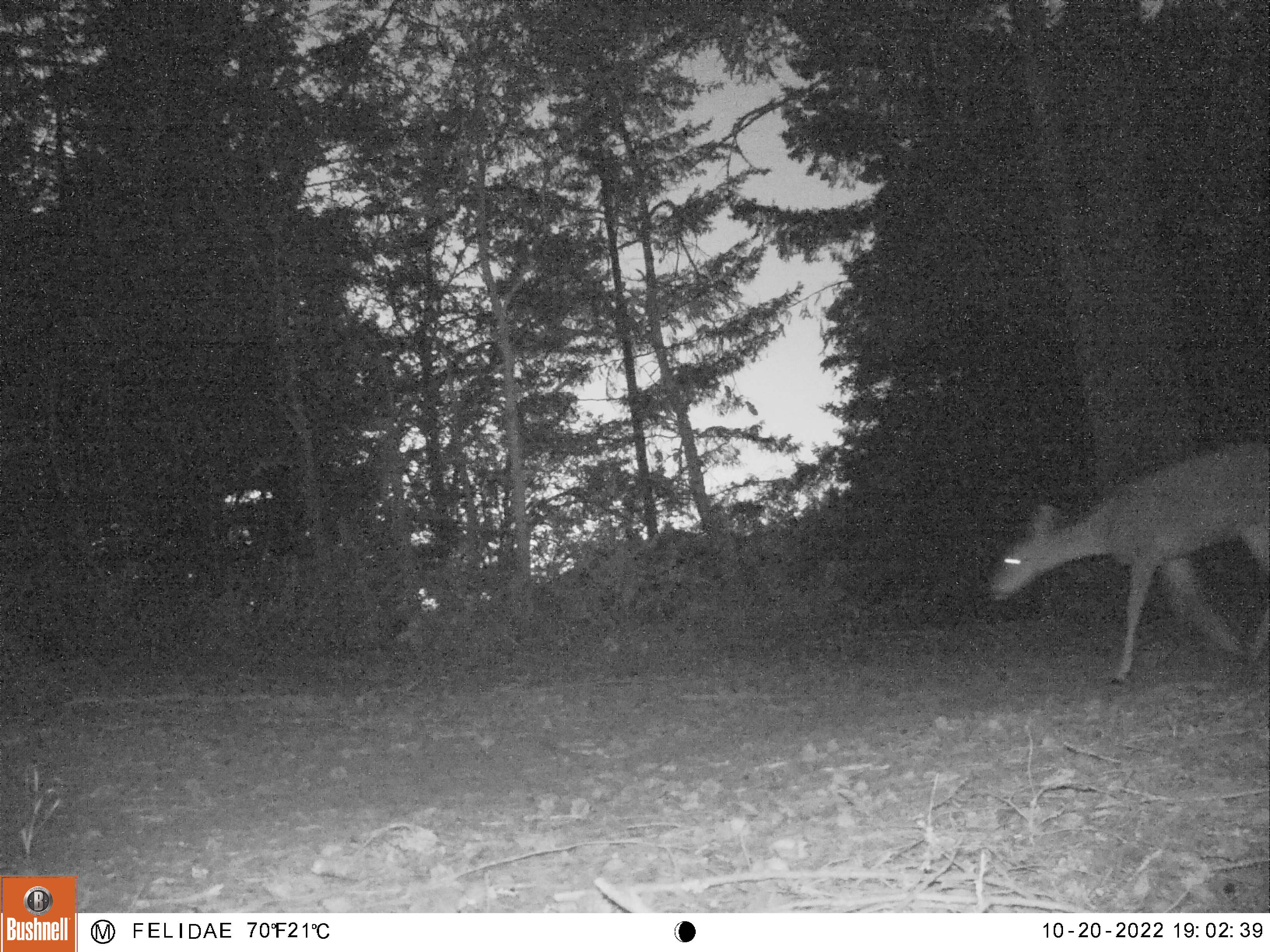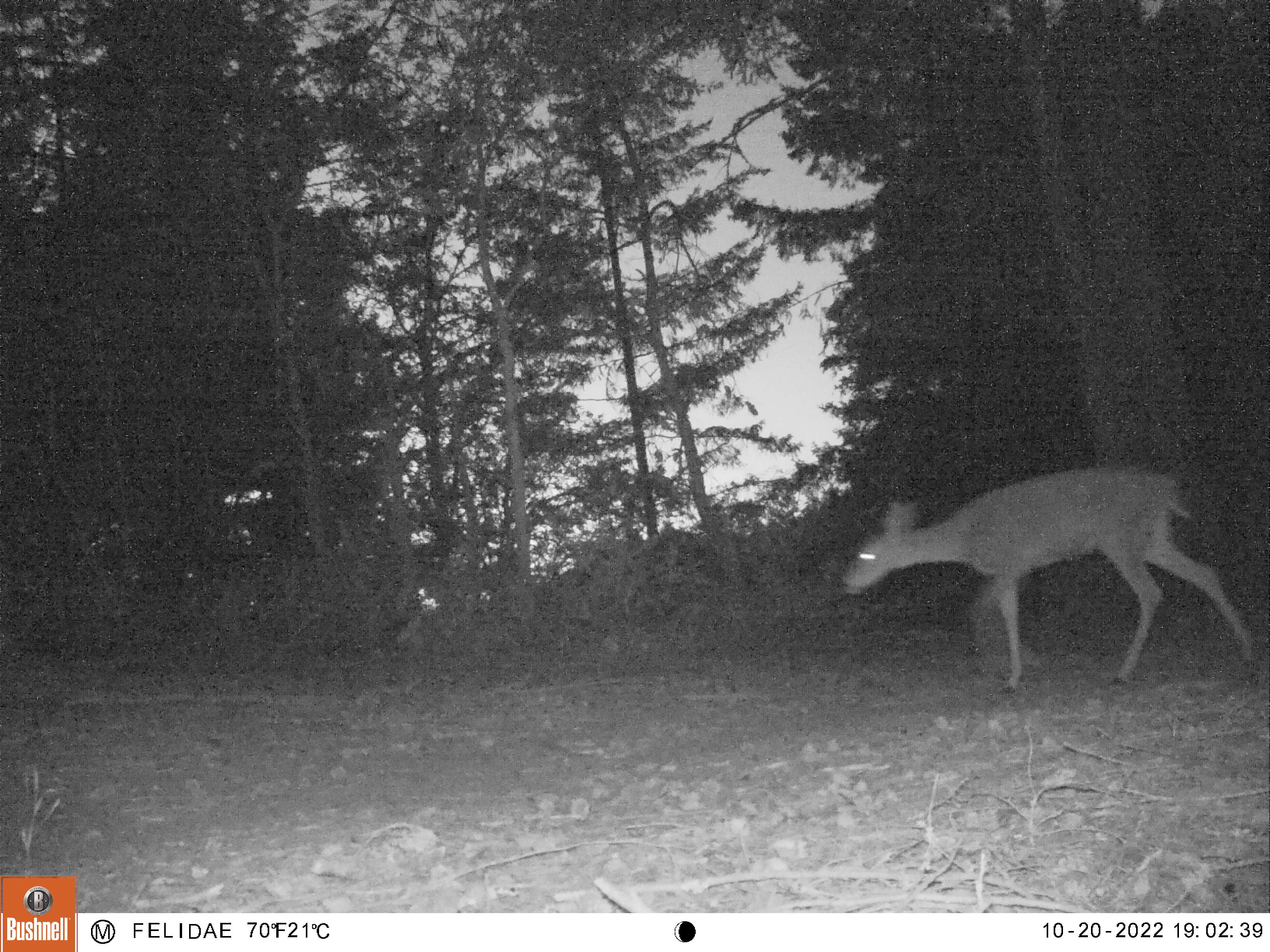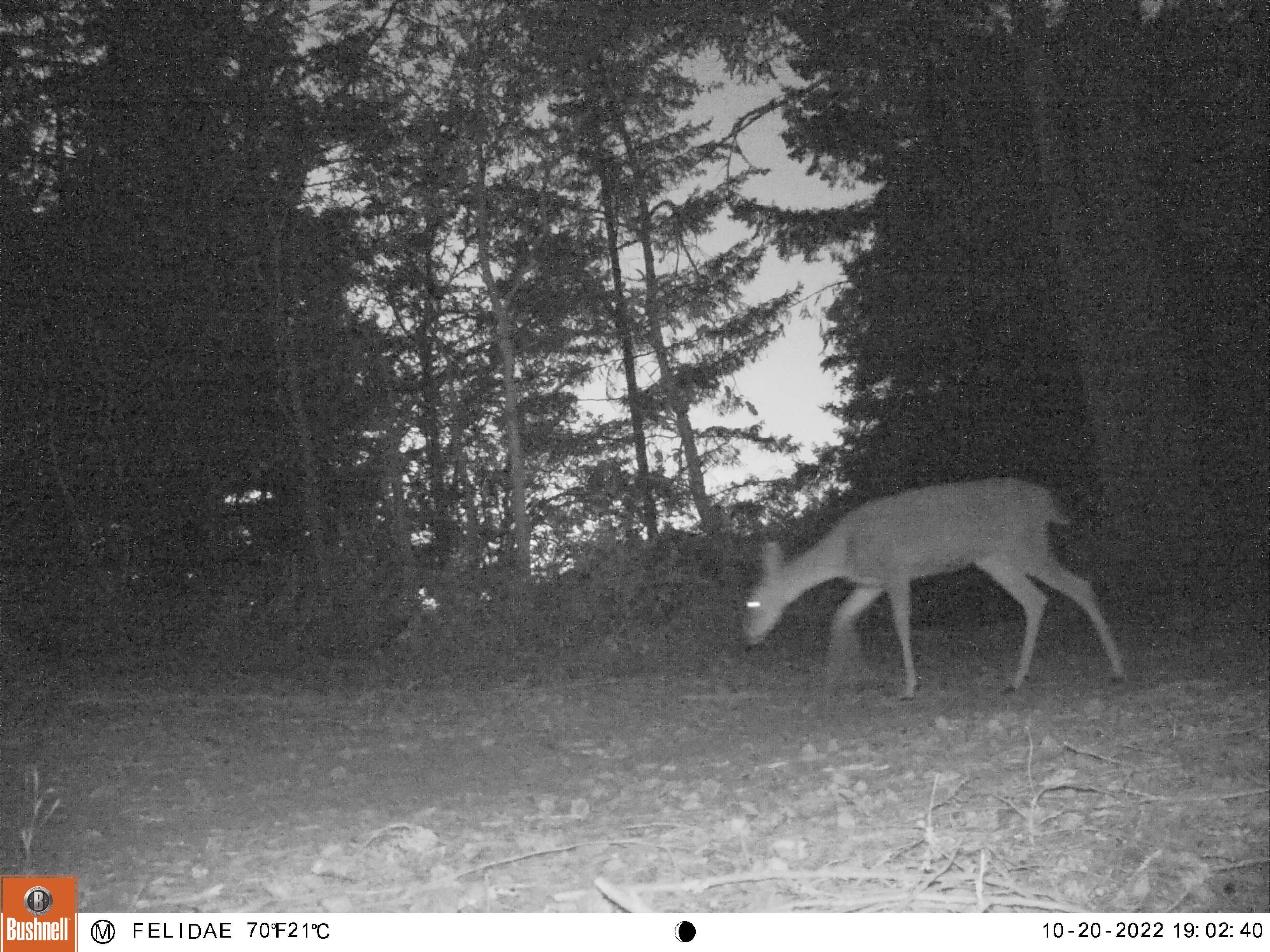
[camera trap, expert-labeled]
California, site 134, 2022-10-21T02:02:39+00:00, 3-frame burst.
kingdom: Animalia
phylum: Chordata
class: Mammalia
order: Artiodactyla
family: Cervidae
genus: Odocoileus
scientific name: Odocoileus hemionus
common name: mule deer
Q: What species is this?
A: Mule deer (Odocoileus hemionus).